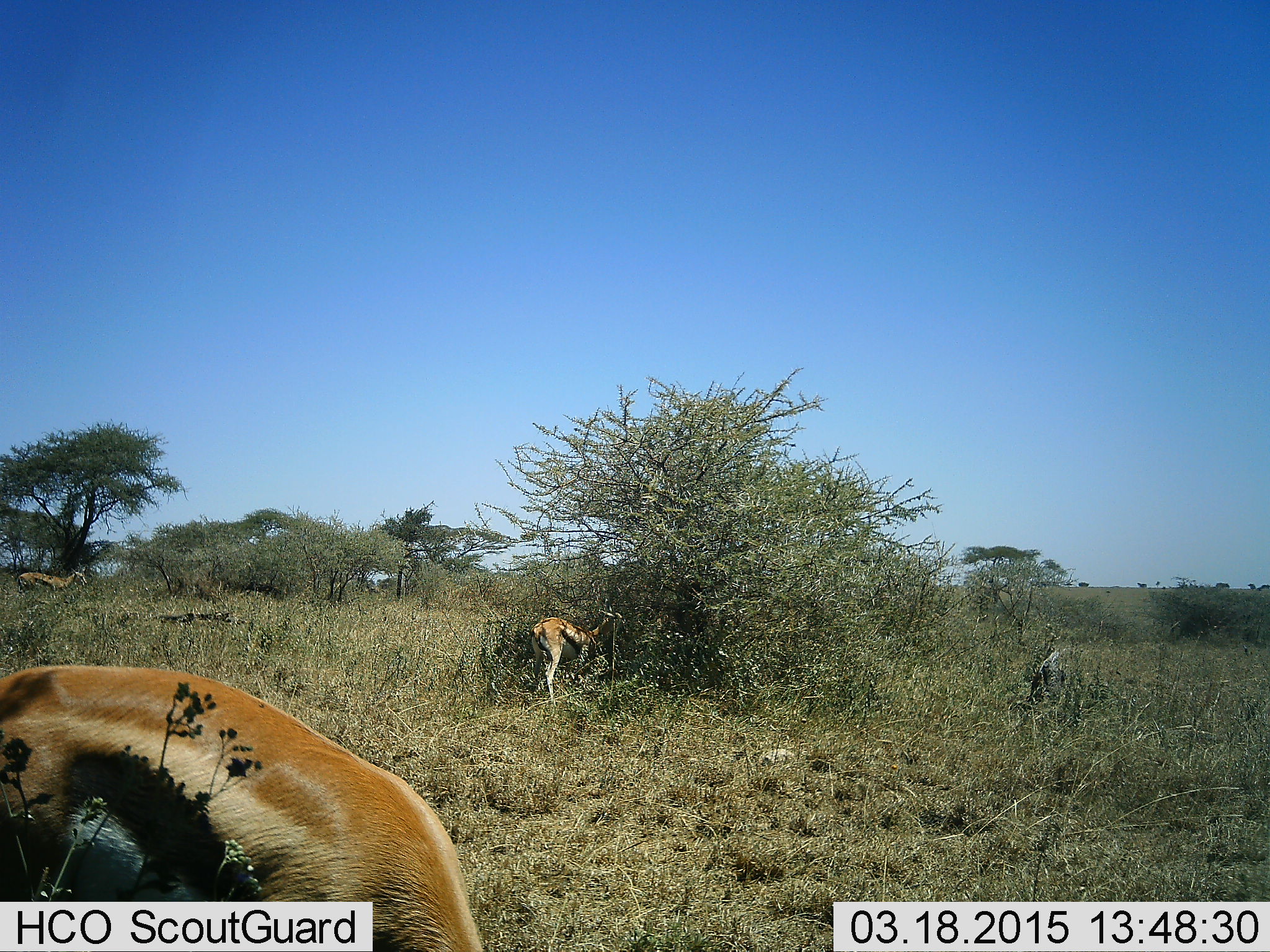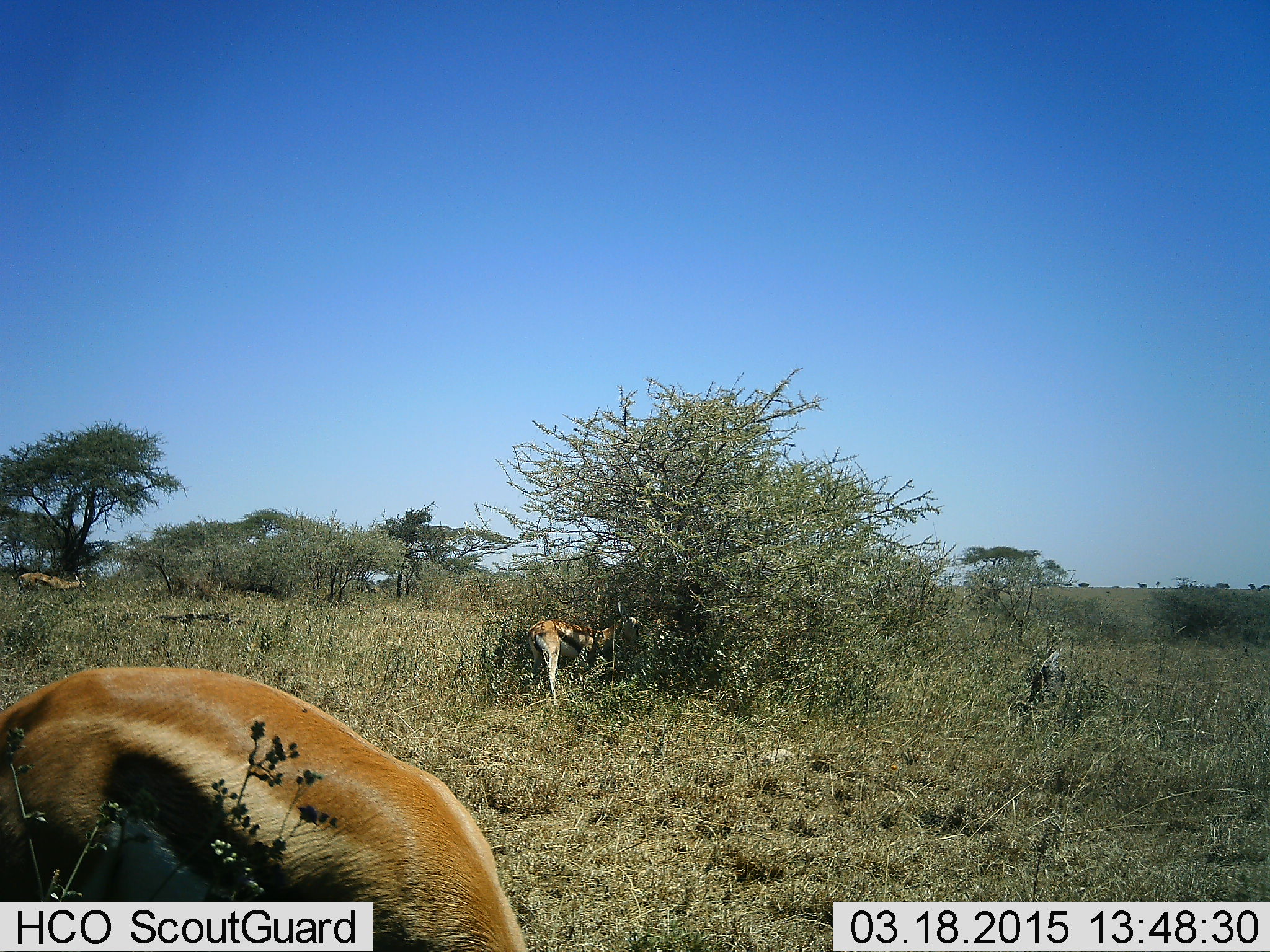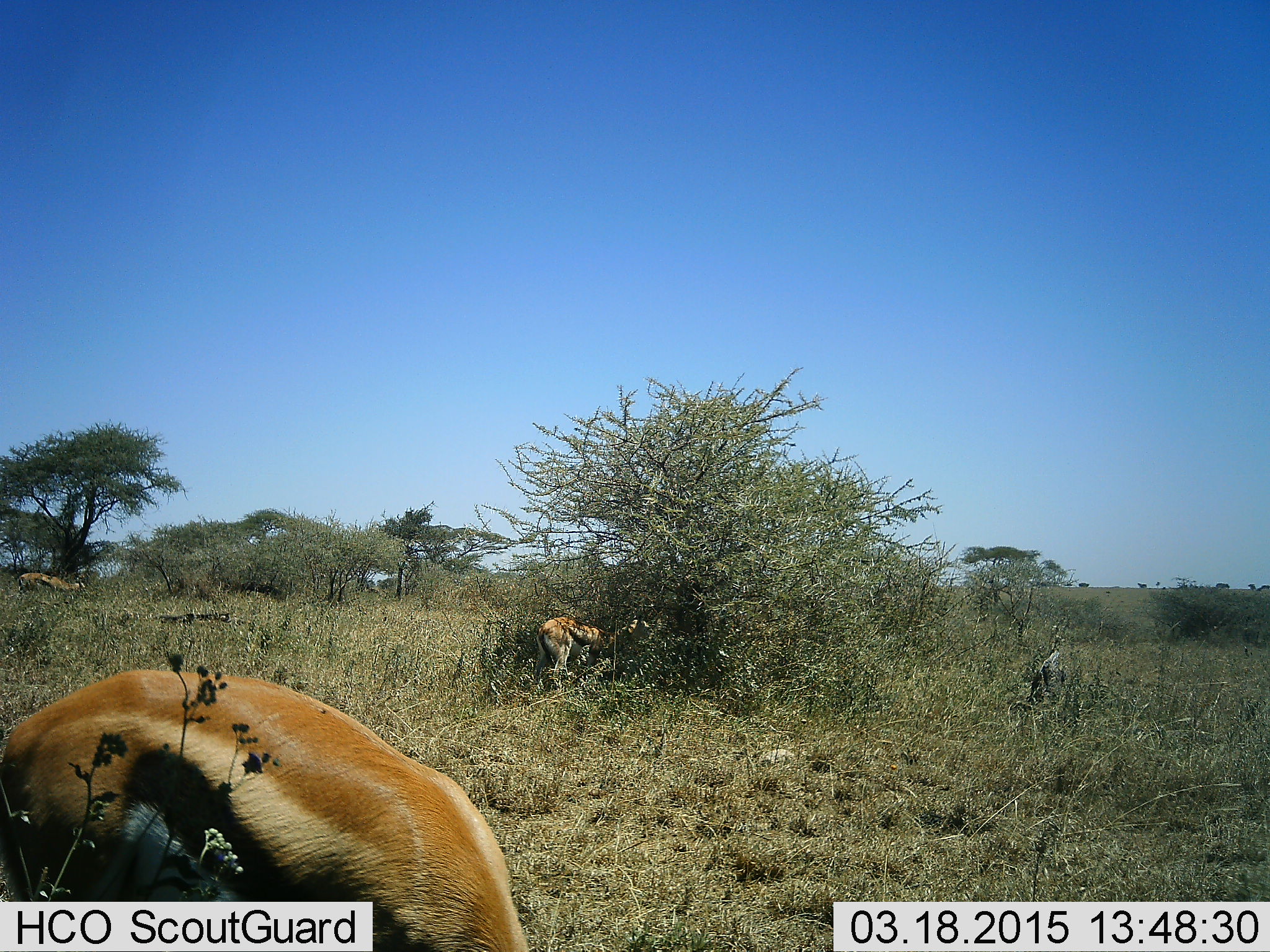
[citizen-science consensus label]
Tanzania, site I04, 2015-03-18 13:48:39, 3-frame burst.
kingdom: Animalia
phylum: Chordata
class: Mammalia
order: Artiodactyla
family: Bovidae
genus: Eudorcas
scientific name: Eudorcas thomsonii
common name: thomson's gazelle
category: gazellethomsons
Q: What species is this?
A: Gazellethomsons (thomson's gazelle) (Eudorcas thomsonii).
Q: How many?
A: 3.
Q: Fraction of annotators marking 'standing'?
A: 0%.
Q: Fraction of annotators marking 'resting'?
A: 20%.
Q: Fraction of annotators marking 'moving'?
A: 0%.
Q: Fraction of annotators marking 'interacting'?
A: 0%.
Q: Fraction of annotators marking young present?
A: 0%.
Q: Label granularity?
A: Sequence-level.